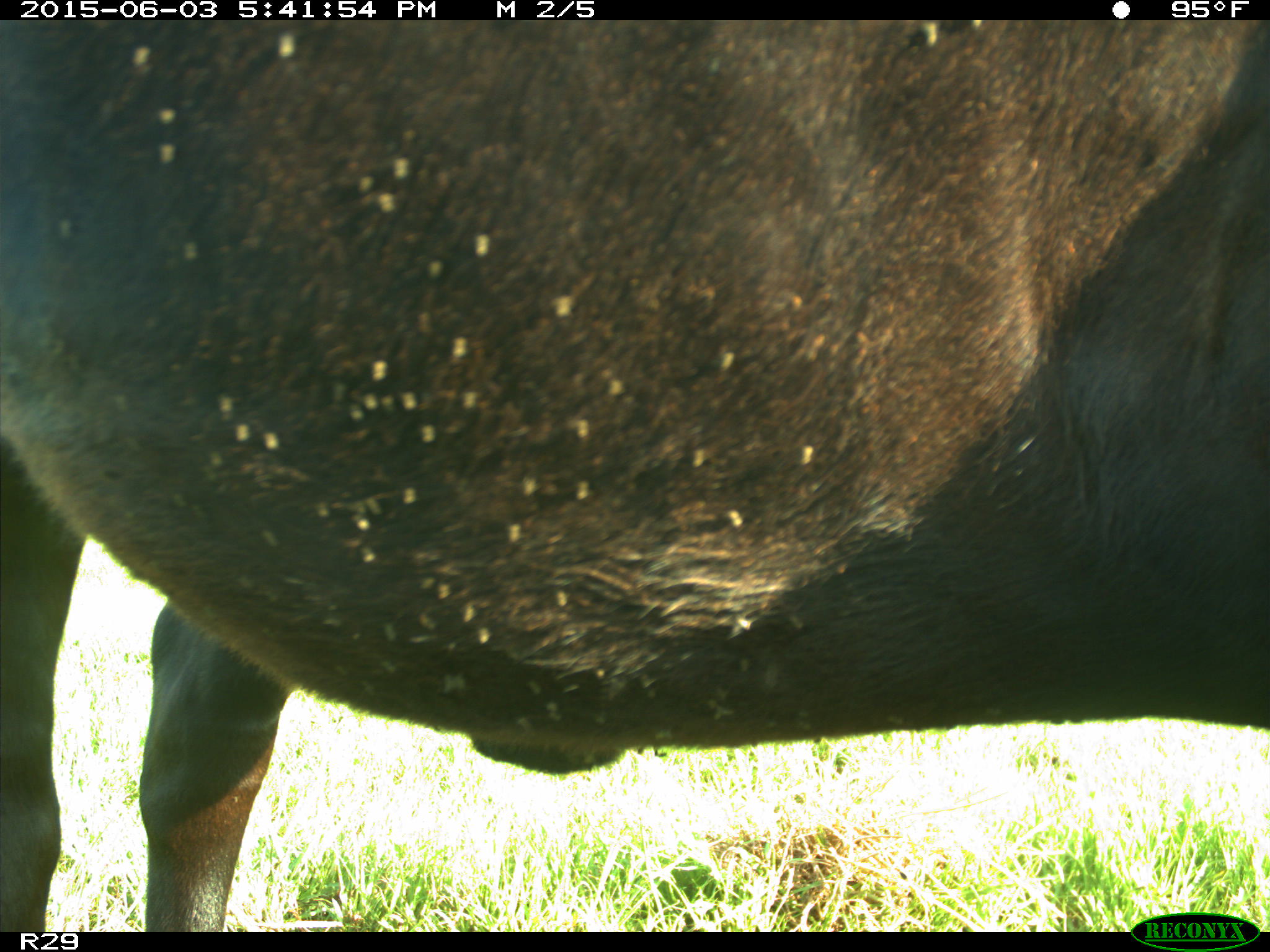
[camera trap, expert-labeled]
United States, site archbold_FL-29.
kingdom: Animalia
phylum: Chordata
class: Mammalia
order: Artiodactyla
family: Bovidae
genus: Bos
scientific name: Bos taurus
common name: domestic cow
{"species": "Bos taurus (domestic cow)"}